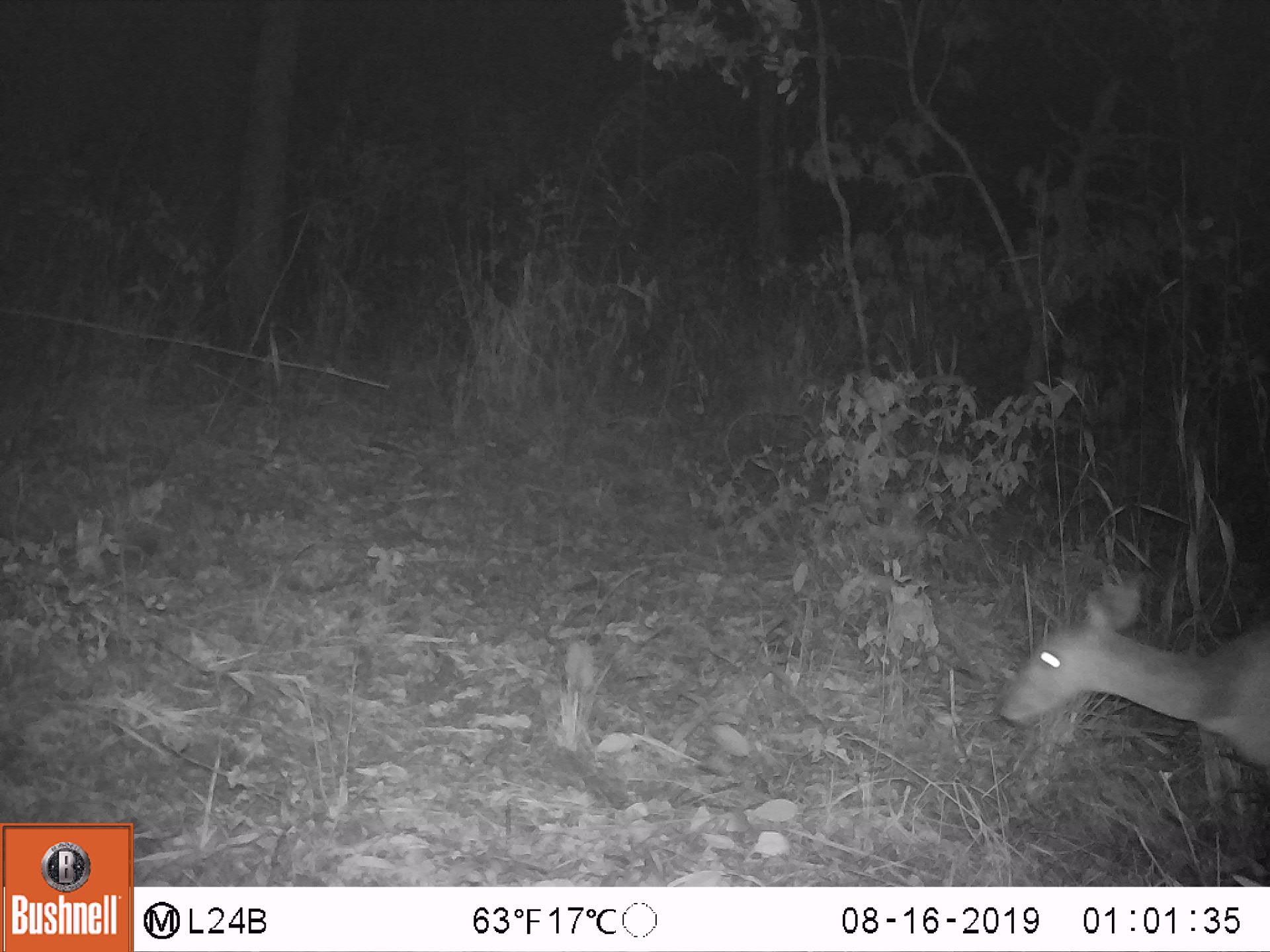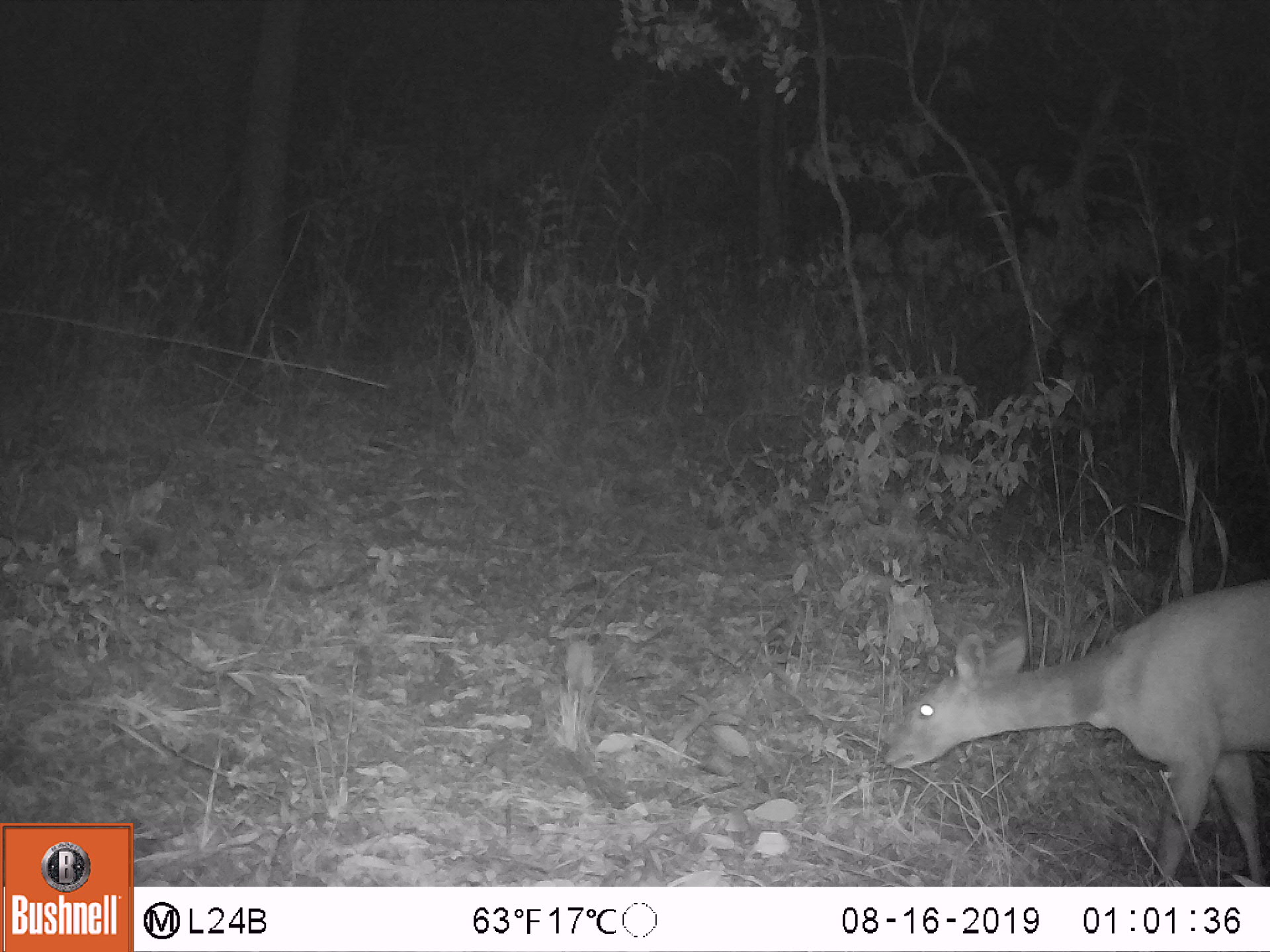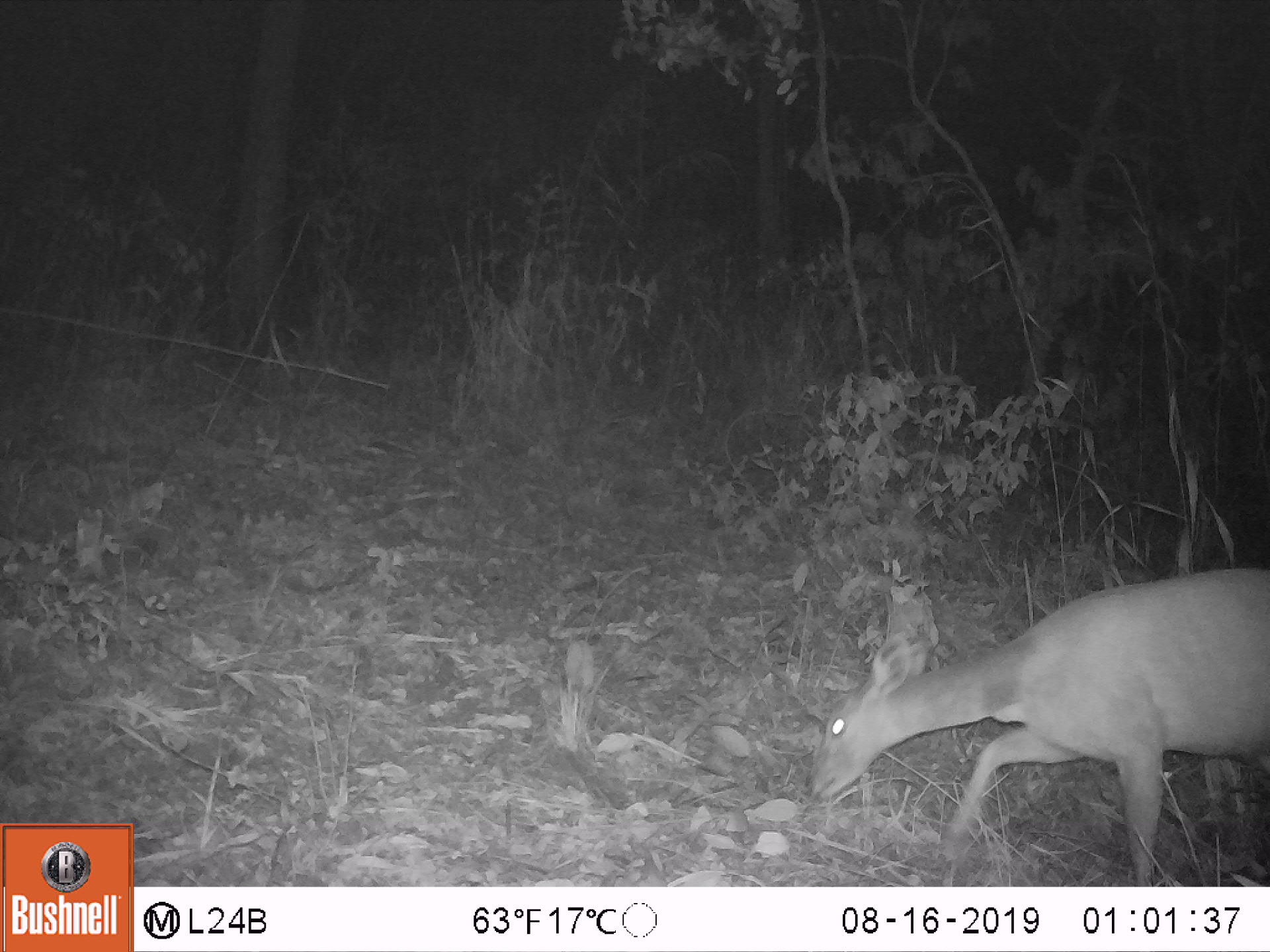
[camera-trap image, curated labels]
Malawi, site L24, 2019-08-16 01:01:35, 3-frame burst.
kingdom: Animalia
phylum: Chordata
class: Mammalia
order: Artiodactyla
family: Bovidae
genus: Tragelaphus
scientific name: Tragelaphus sylvaticus sylvaticus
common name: cape bushbuck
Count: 1.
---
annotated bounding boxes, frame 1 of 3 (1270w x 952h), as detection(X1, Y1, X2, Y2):
cape bushbuck: detection(996, 567, 1264, 820)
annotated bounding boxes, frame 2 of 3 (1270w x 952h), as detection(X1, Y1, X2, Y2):
cape bushbuck: detection(877, 576, 1264, 874)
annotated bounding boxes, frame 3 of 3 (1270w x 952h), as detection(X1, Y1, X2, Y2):
cape bushbuck: detection(797, 568, 1264, 877)